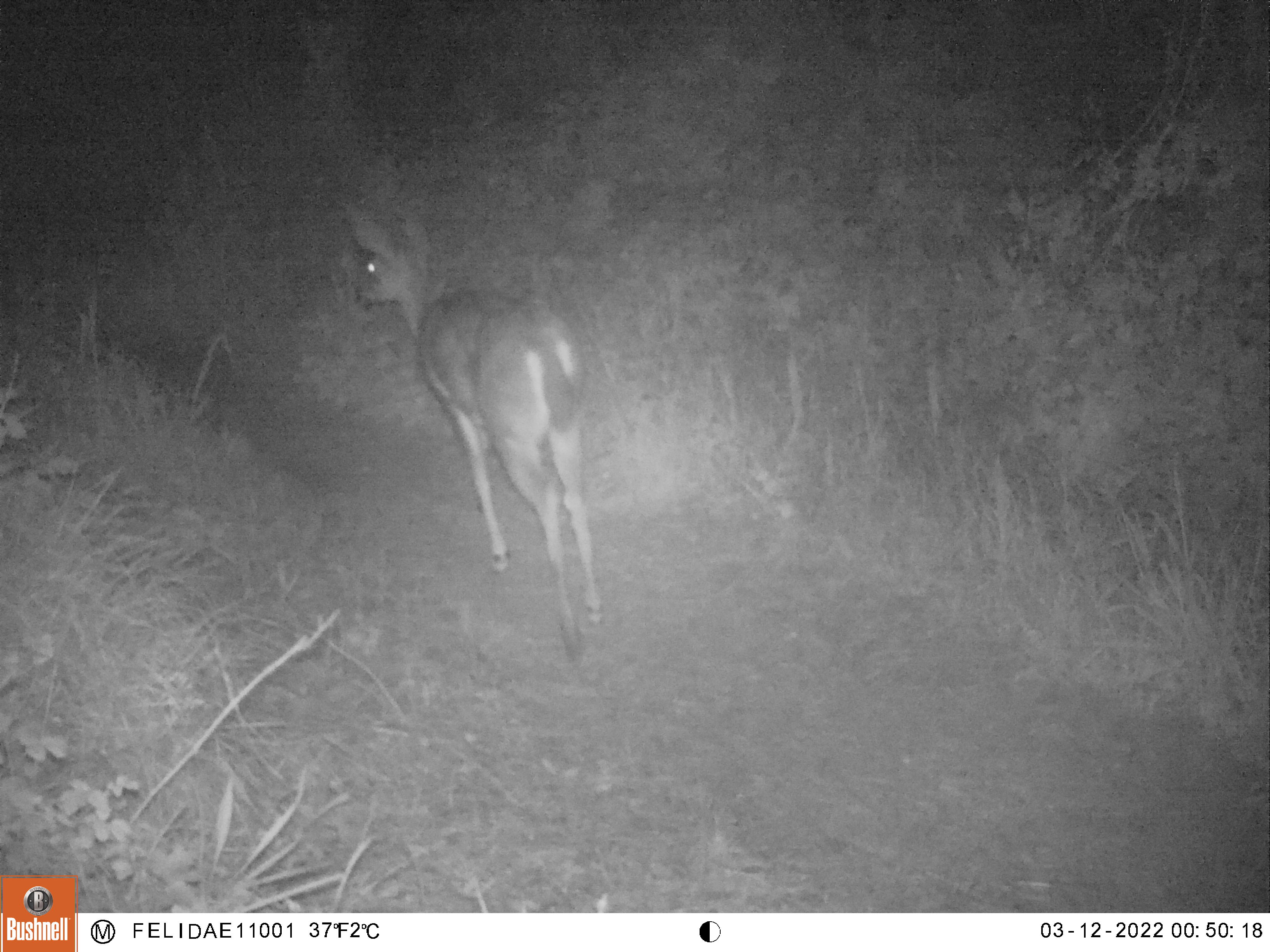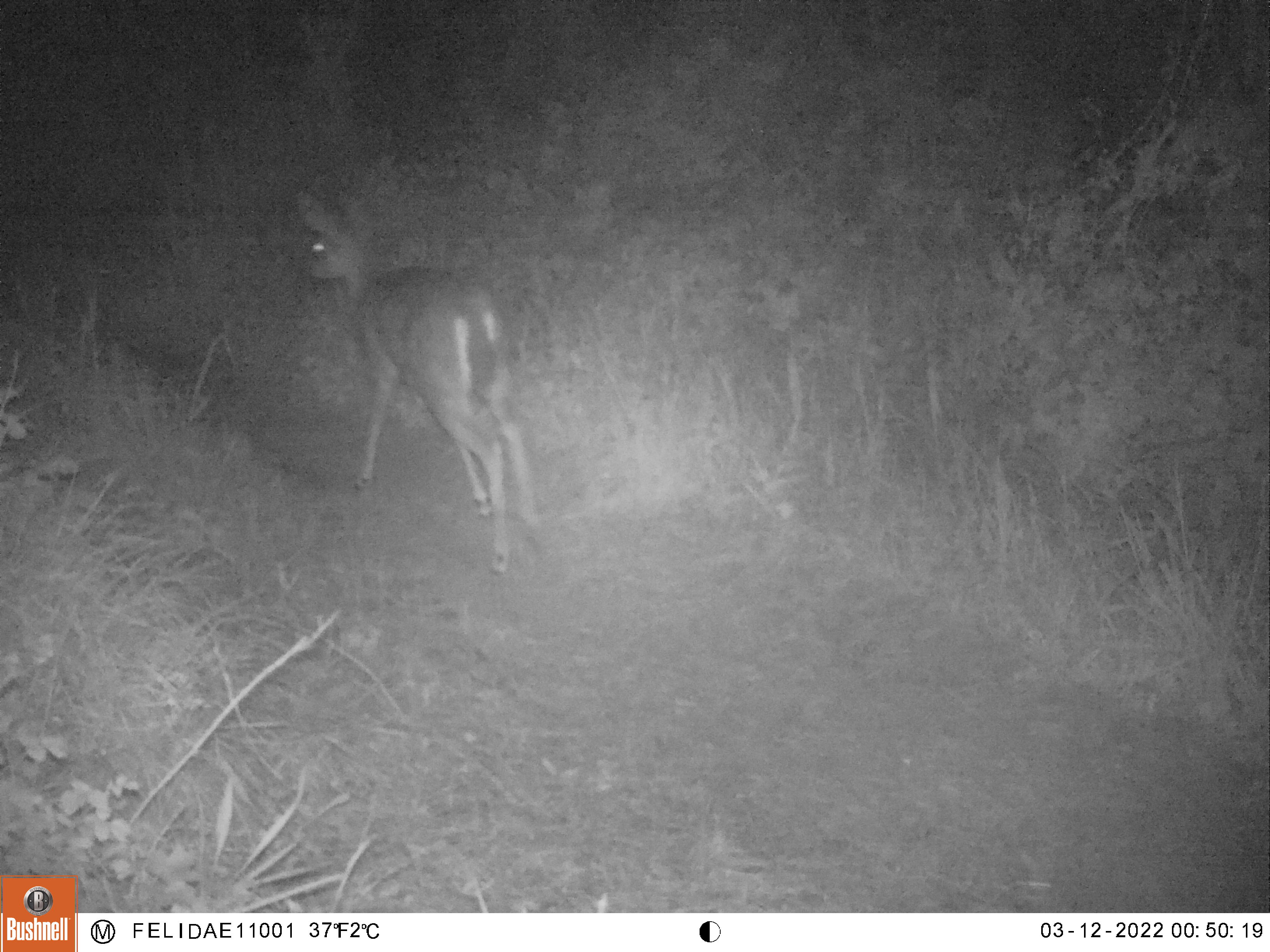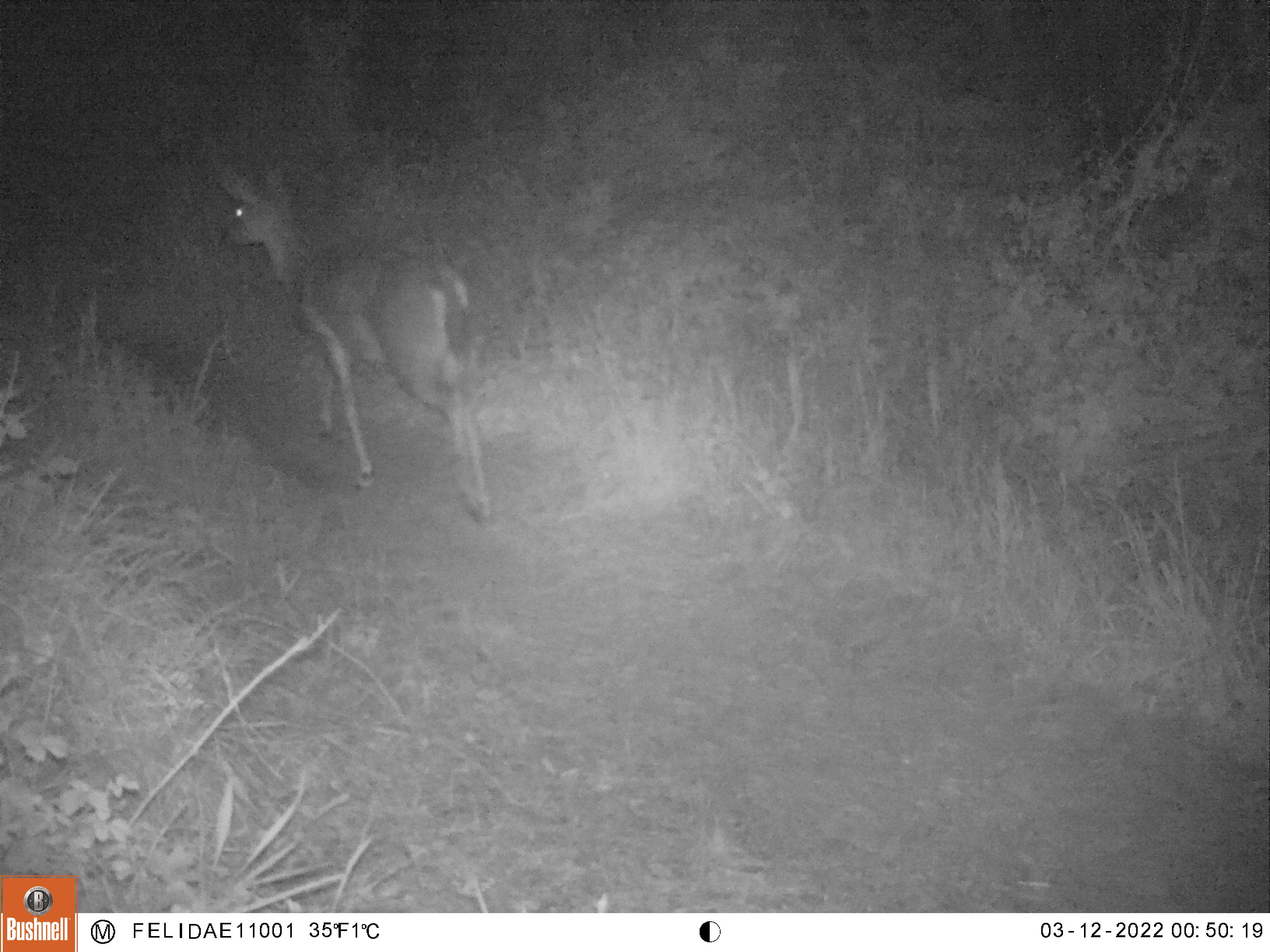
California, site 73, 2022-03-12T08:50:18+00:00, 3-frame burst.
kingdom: Animalia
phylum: Chordata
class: Mammalia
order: Artiodactyla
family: Cervidae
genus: Odocoileus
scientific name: Odocoileus hemionus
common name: mule deer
Mule deer (Odocoileus hemionus).